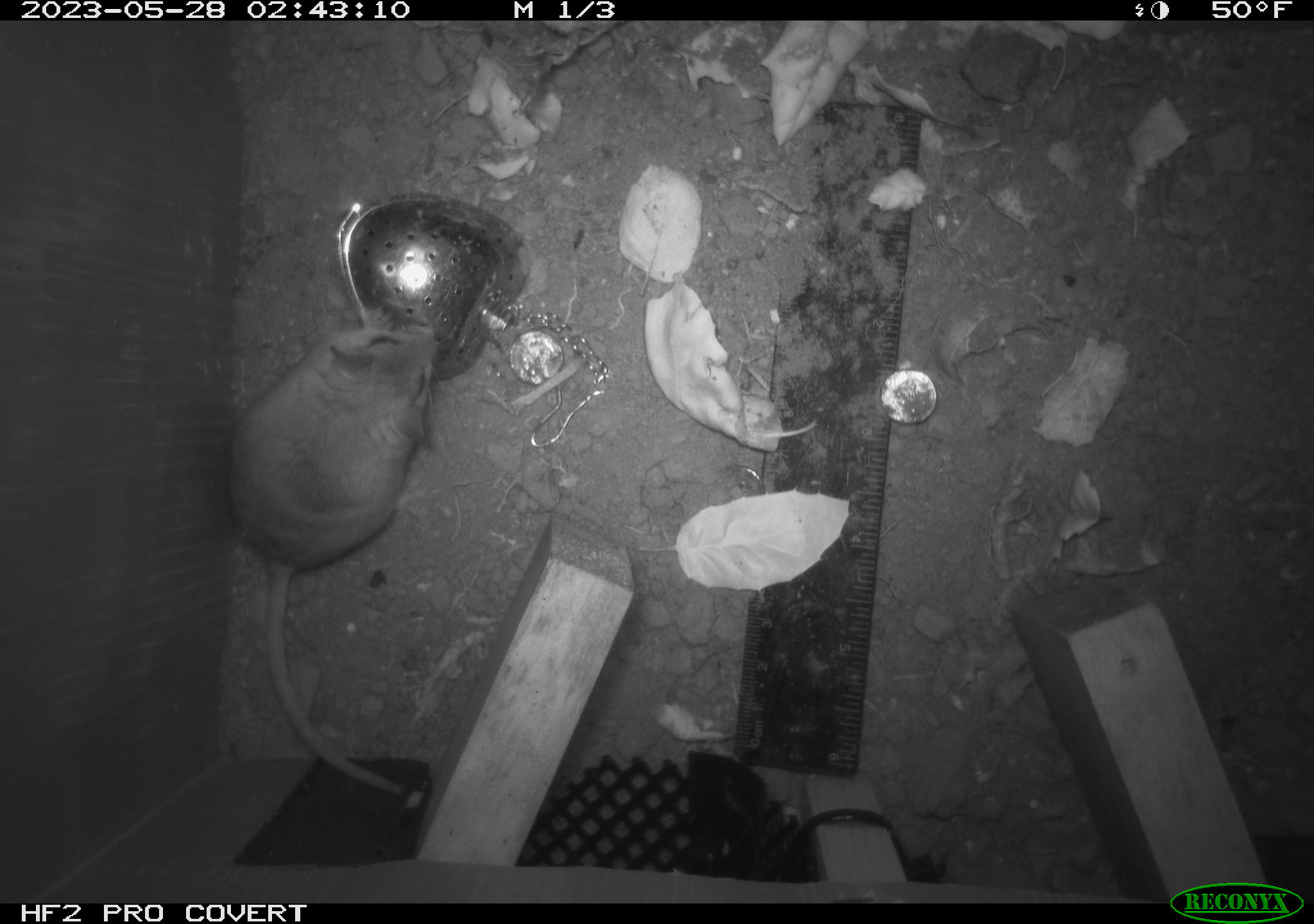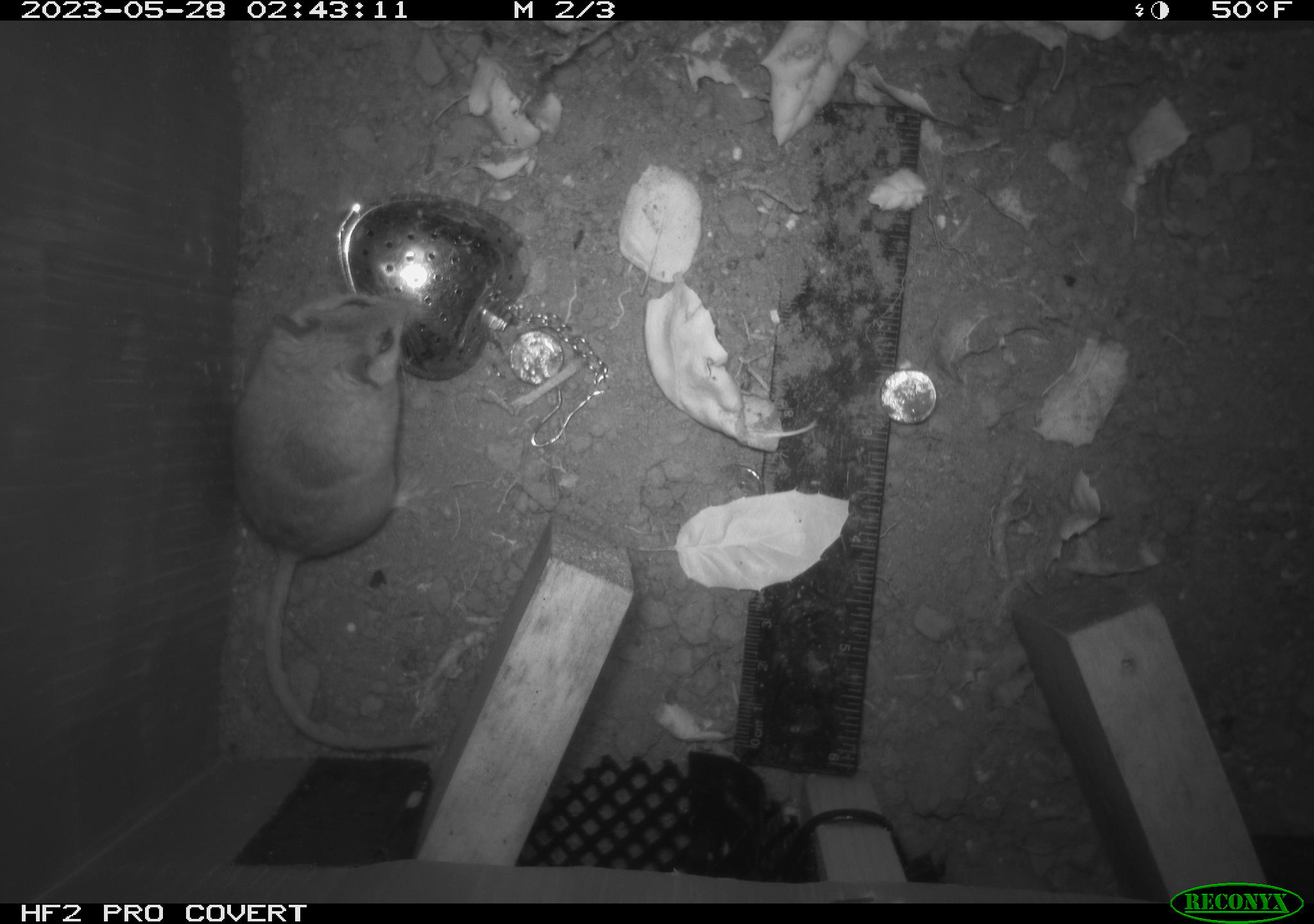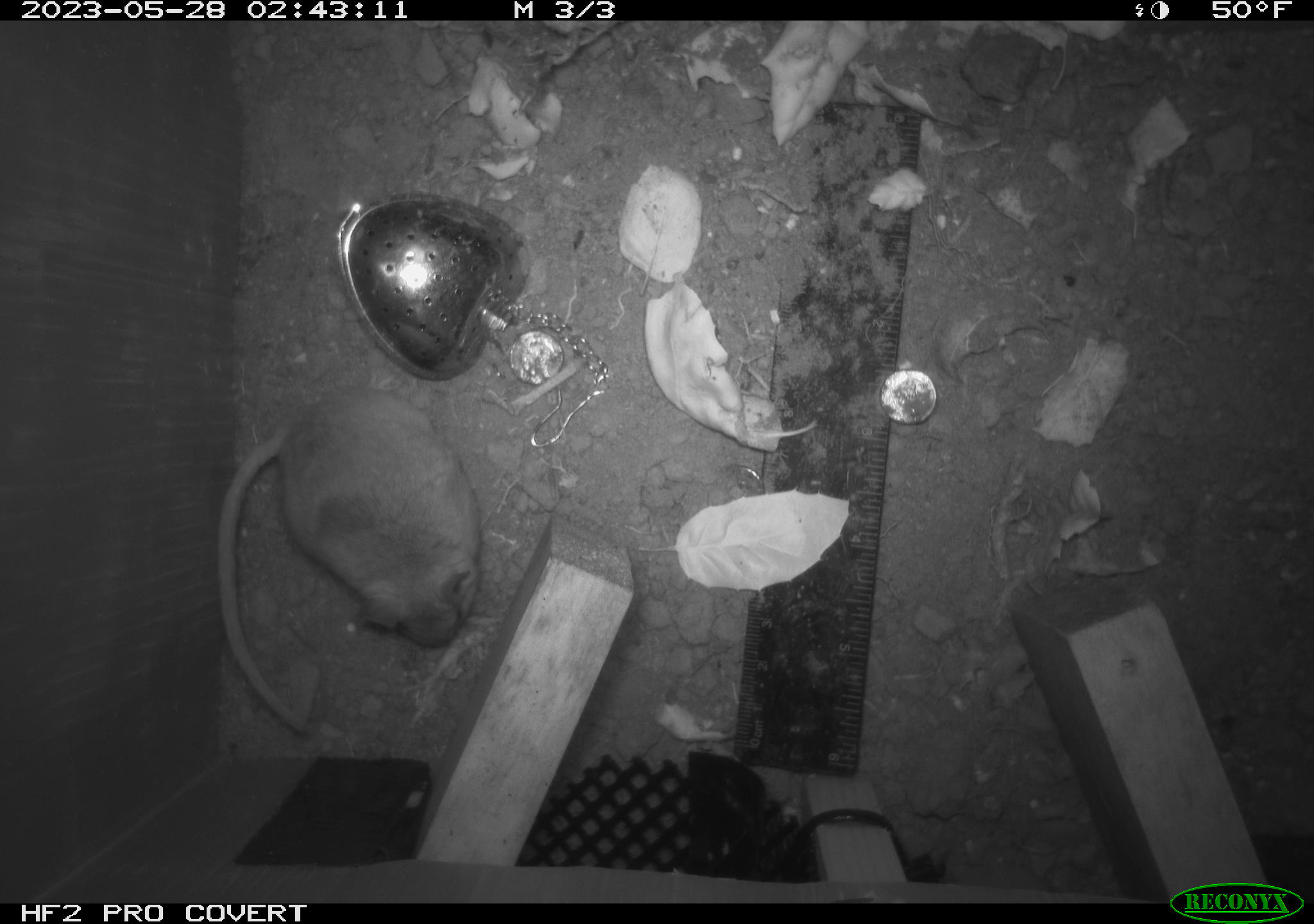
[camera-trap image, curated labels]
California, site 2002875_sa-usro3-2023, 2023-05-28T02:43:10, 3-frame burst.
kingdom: Animalia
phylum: Chordata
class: Mammalia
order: Rodentia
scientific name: Rodentia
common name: mouse species